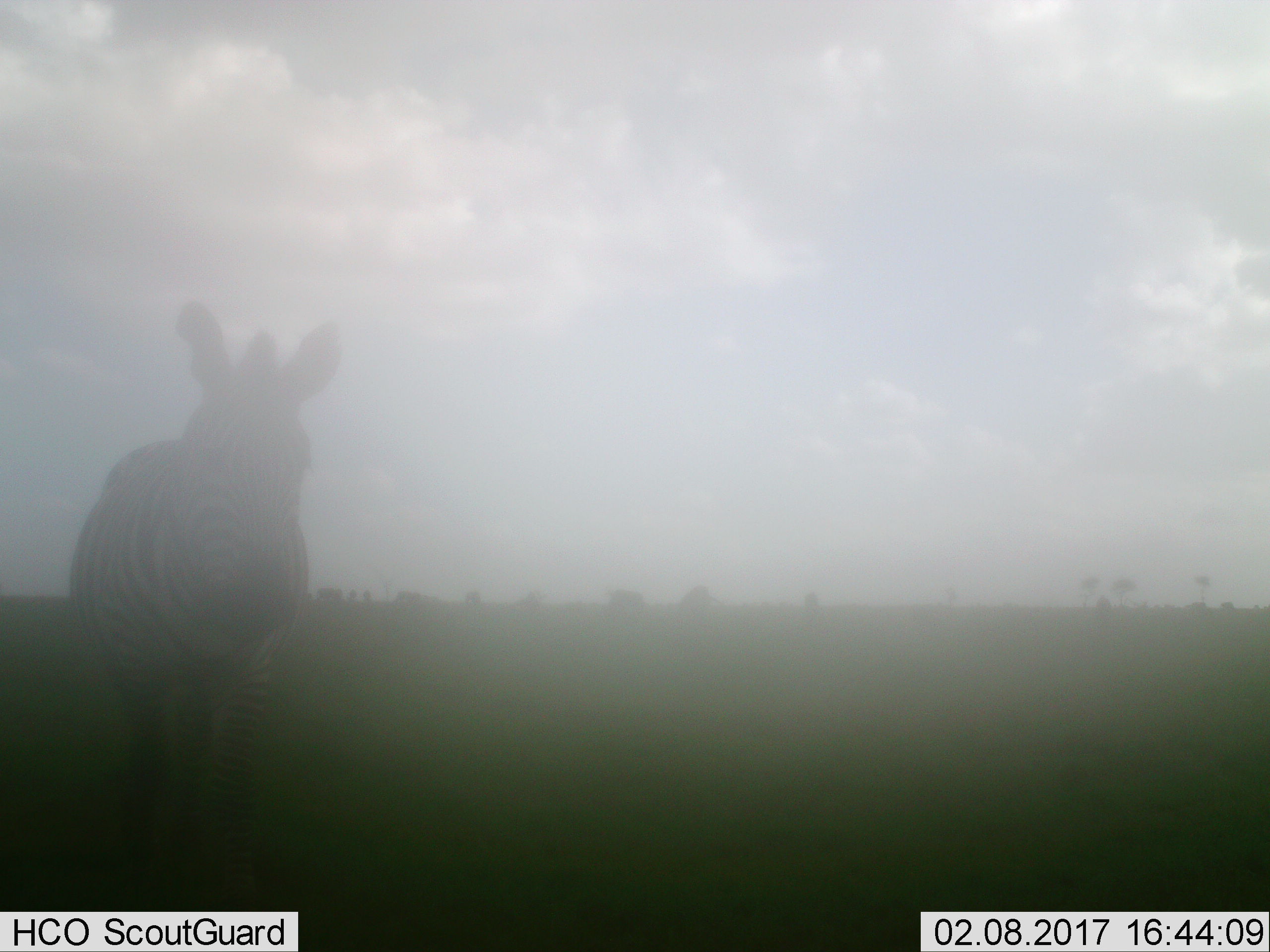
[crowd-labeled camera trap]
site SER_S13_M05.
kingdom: Animalia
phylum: Chordata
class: Mammalia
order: Perissodactyla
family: Equidae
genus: Equus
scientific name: Equus quagga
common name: plains zebra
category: zebraplains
Zebraplains (plains zebra) (Equus quagga), count 1. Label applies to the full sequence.